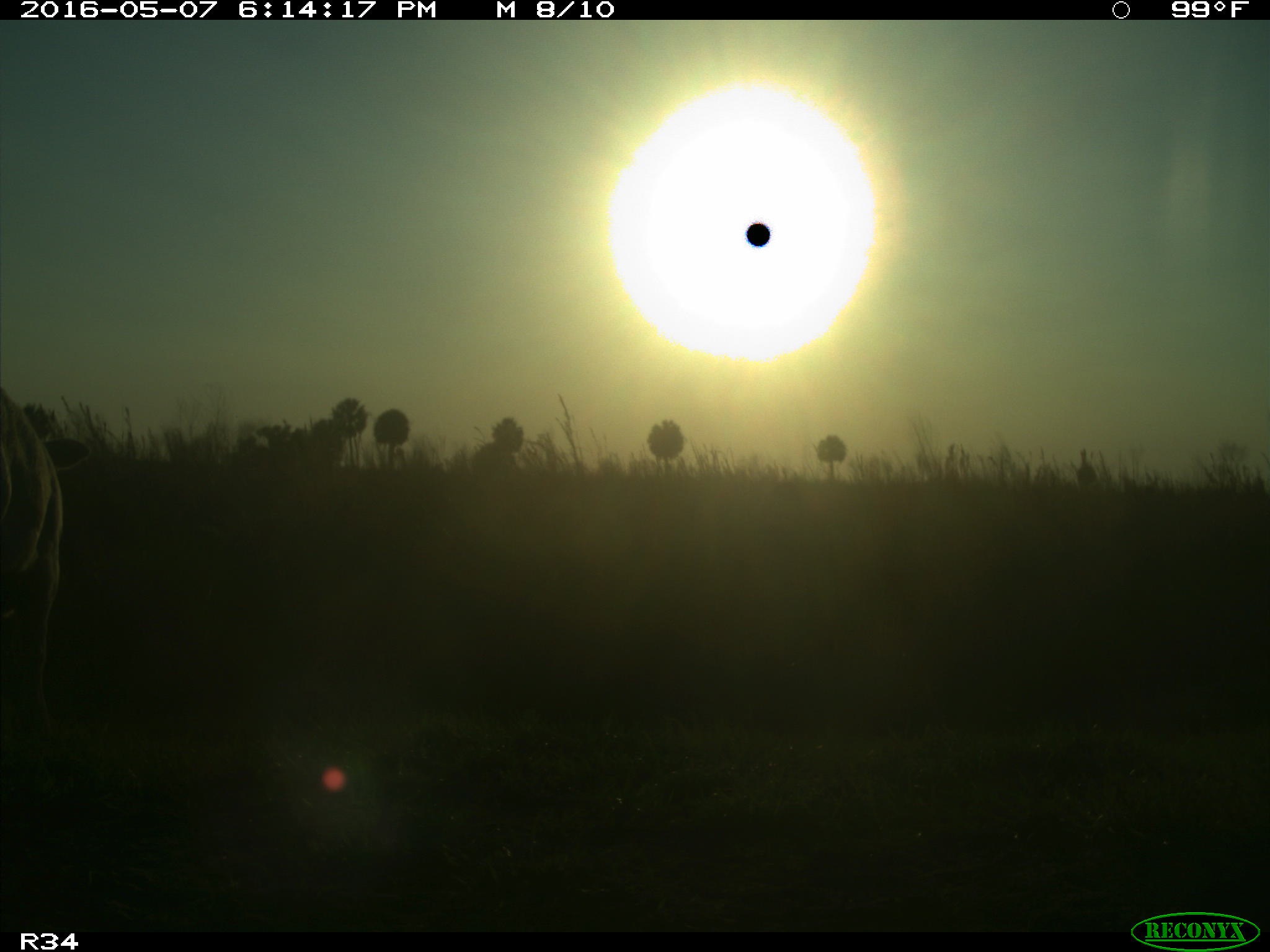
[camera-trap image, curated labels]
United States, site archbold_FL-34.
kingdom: Animalia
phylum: Chordata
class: Mammalia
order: Artiodactyla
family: Bovidae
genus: Bos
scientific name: Bos taurus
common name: domestic cow